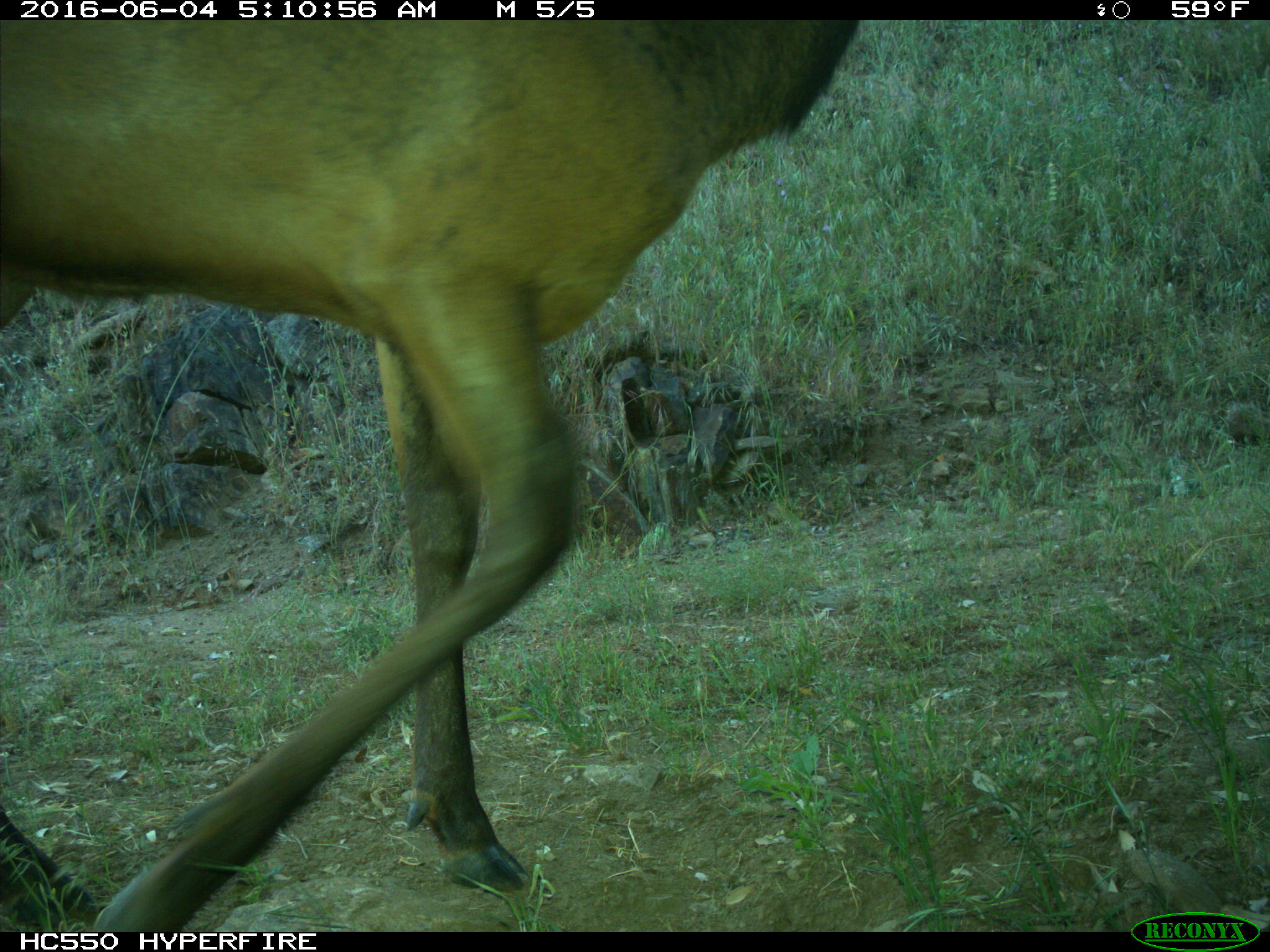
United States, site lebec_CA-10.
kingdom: Animalia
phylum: Chordata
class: Mammalia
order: Artiodactyla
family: Cervidae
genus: Cervus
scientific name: Cervus canadensis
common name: elk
Cervus canadensis (elk).